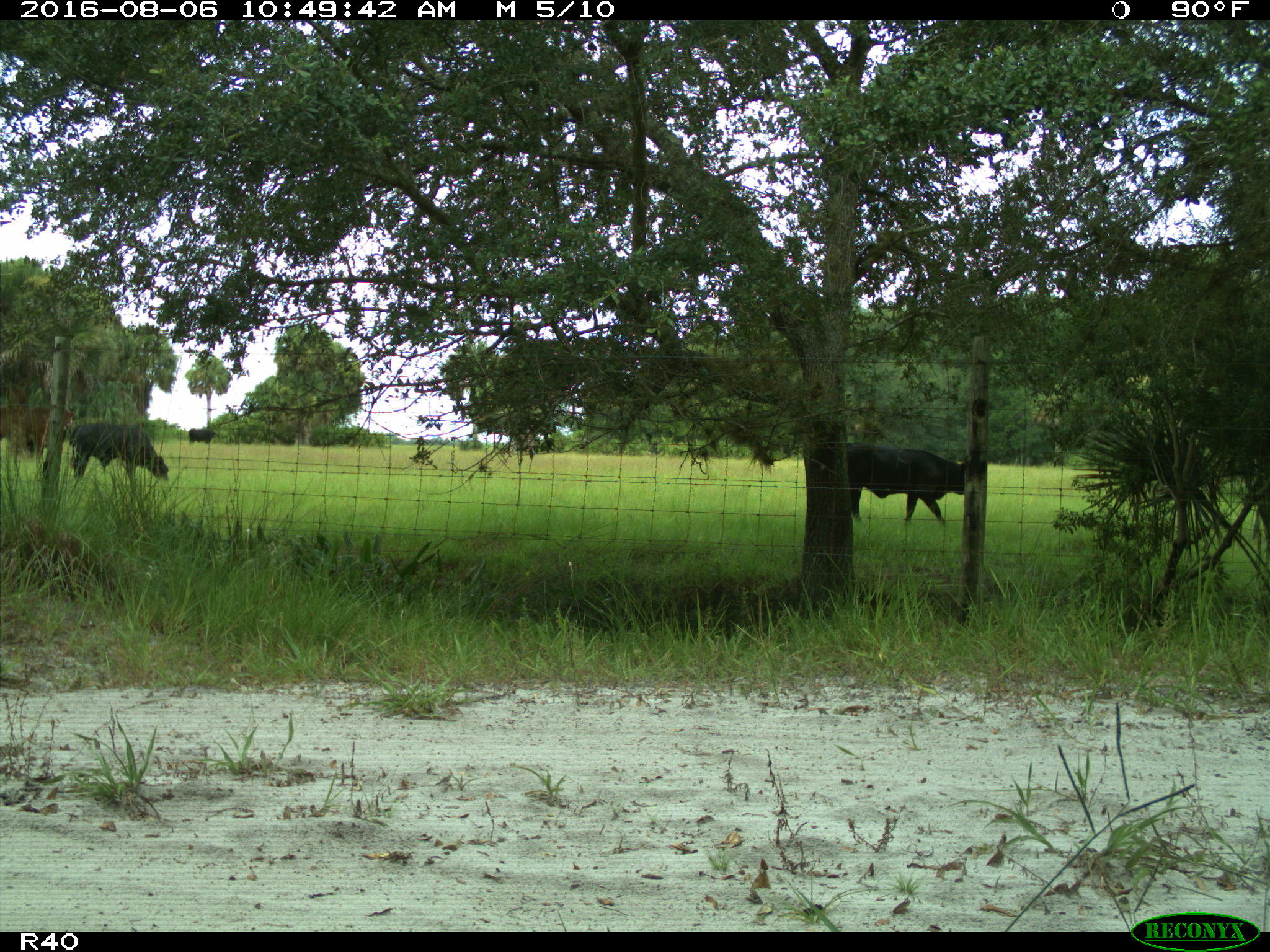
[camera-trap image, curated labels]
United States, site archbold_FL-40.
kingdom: Animalia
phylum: Chordata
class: Mammalia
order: Artiodactyla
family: Bovidae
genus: Bos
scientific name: Bos taurus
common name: domestic cow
Bos taurus (domestic cow).